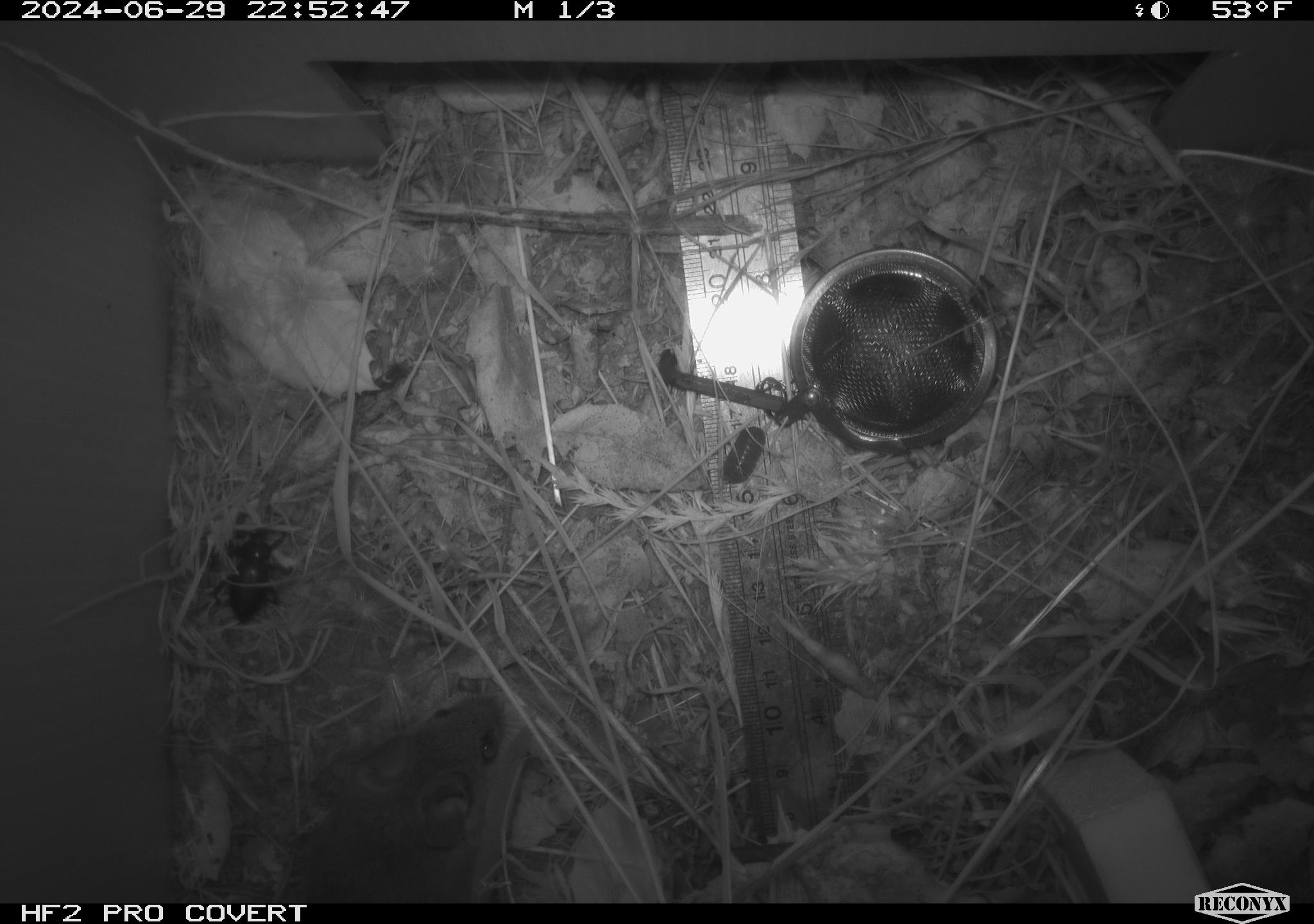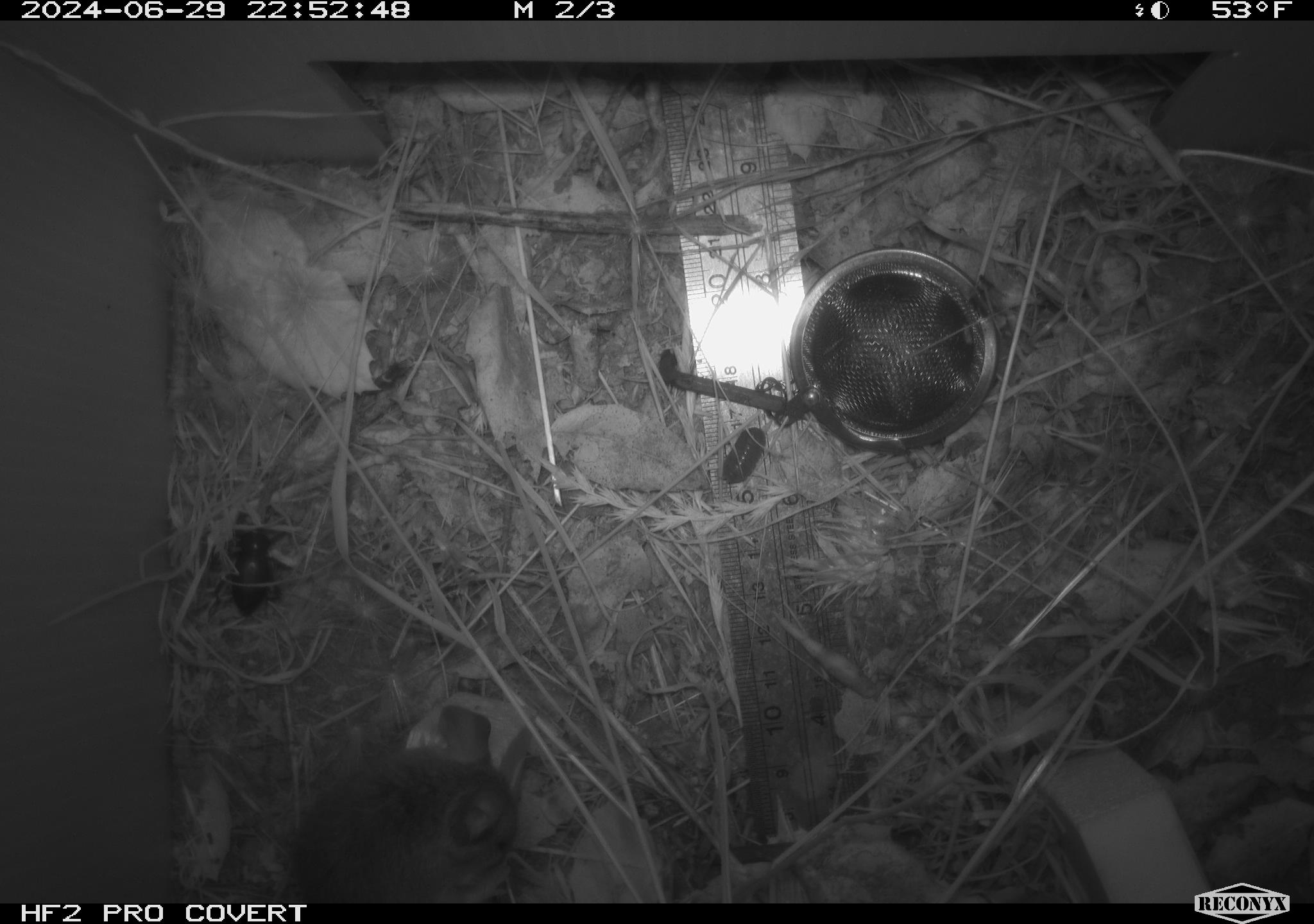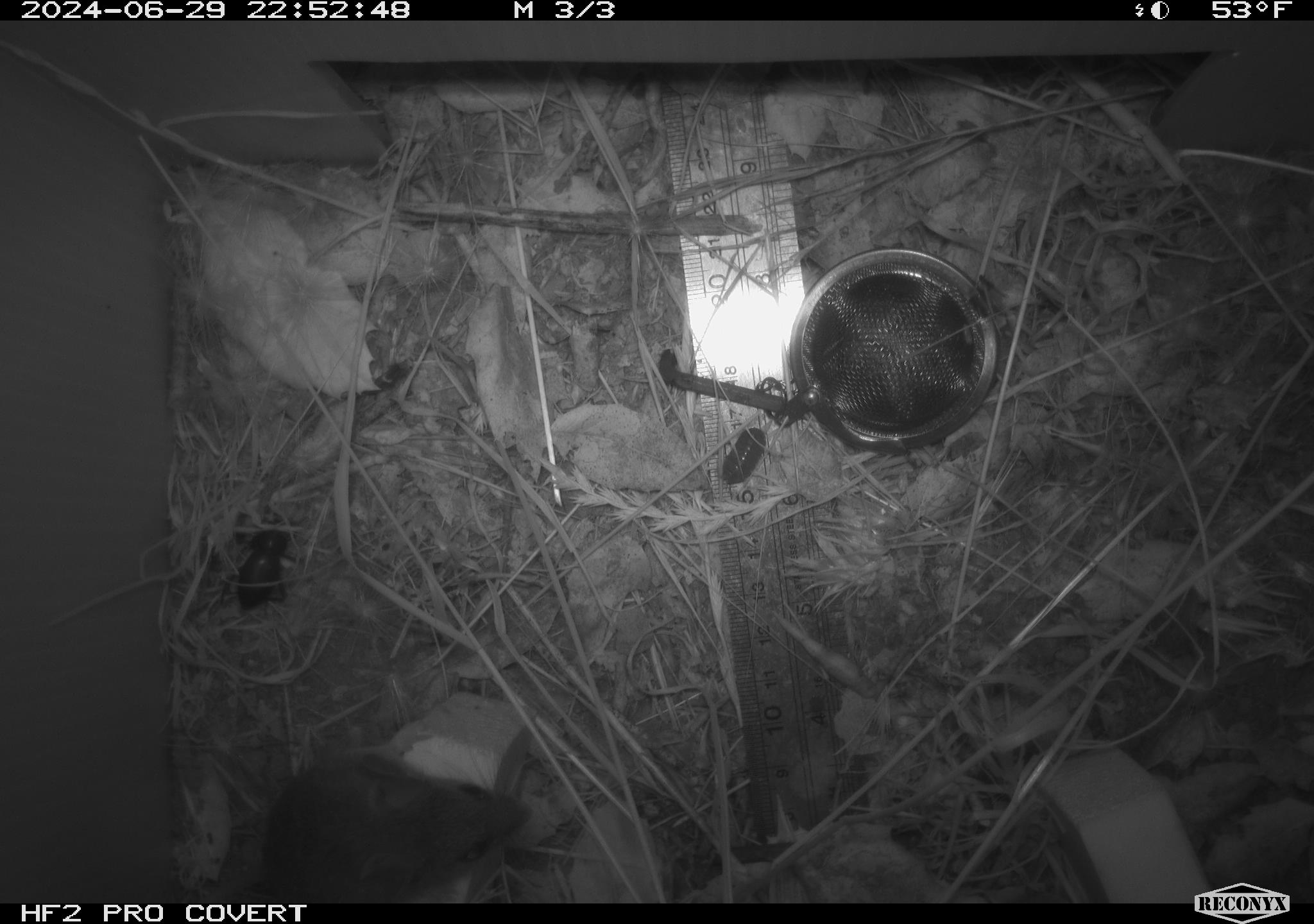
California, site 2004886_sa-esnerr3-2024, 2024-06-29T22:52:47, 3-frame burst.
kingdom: Animalia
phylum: Chordata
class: Mammalia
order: Rodentia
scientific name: Rodentia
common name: rodent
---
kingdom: Animalia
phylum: Arthropoda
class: Insecta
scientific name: Insecta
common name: insect